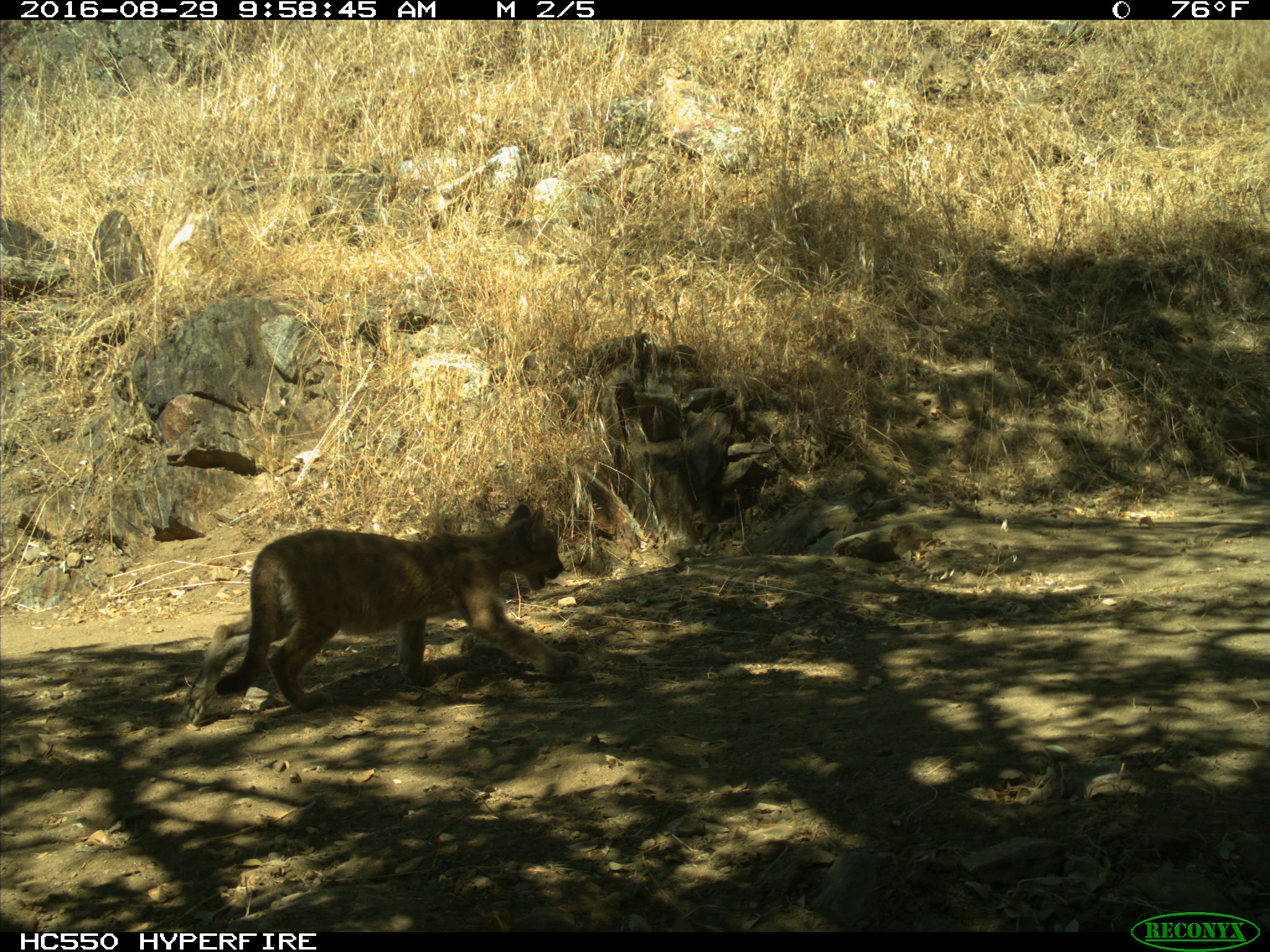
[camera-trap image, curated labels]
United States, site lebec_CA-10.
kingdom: Animalia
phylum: Chordata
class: Mammalia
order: Carnivora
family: Felidae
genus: Puma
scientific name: Puma concolor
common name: mountain lion